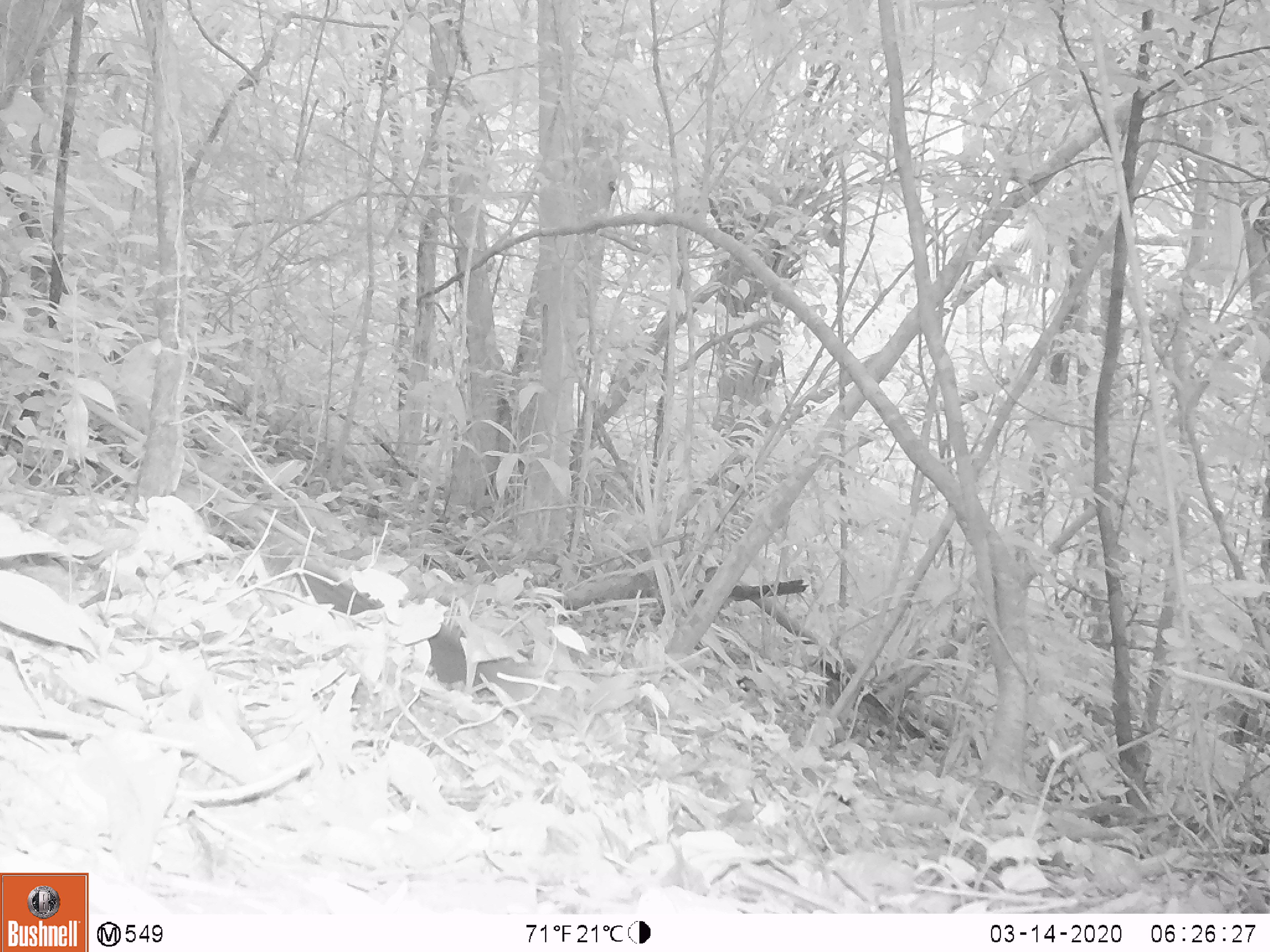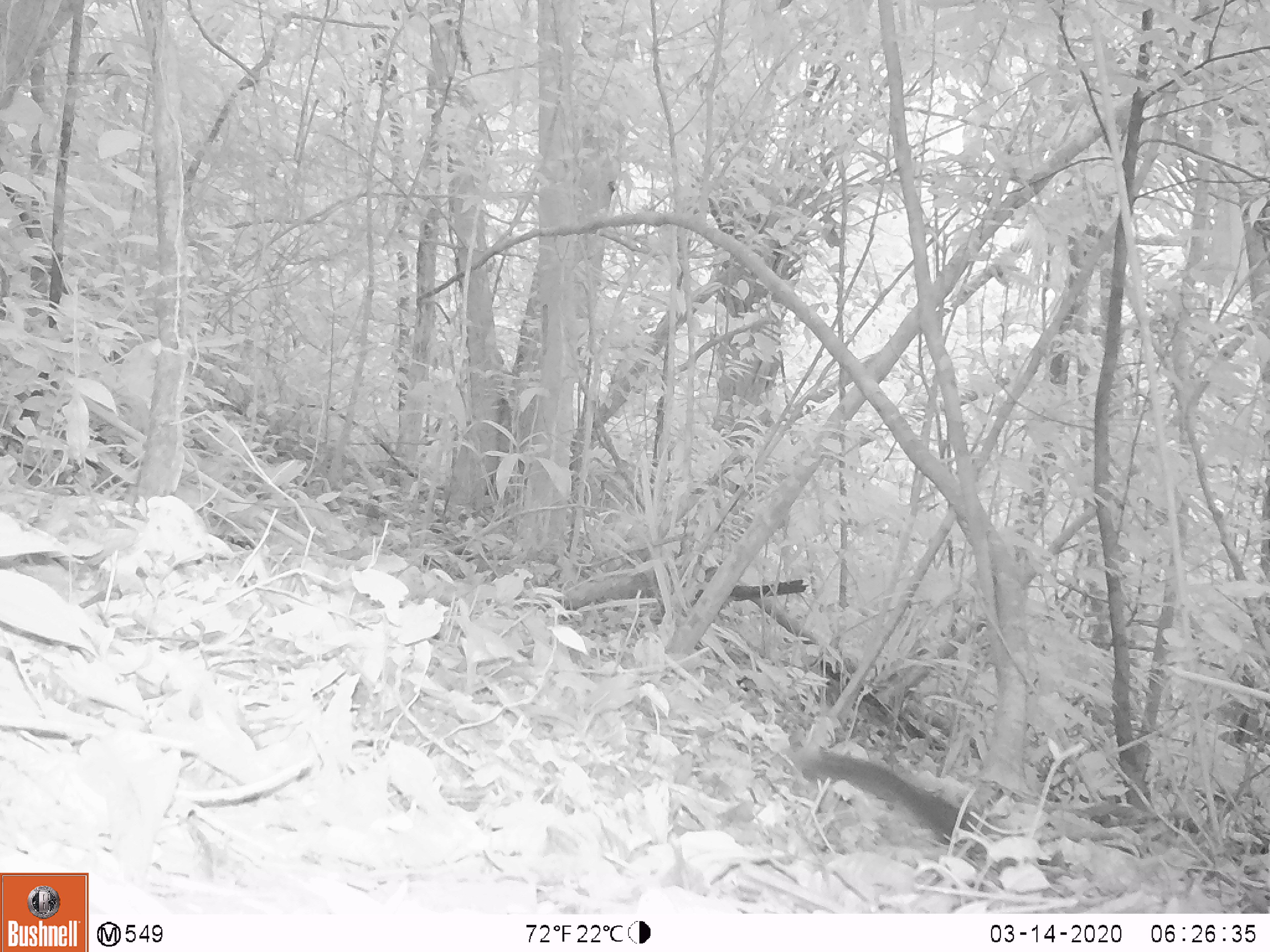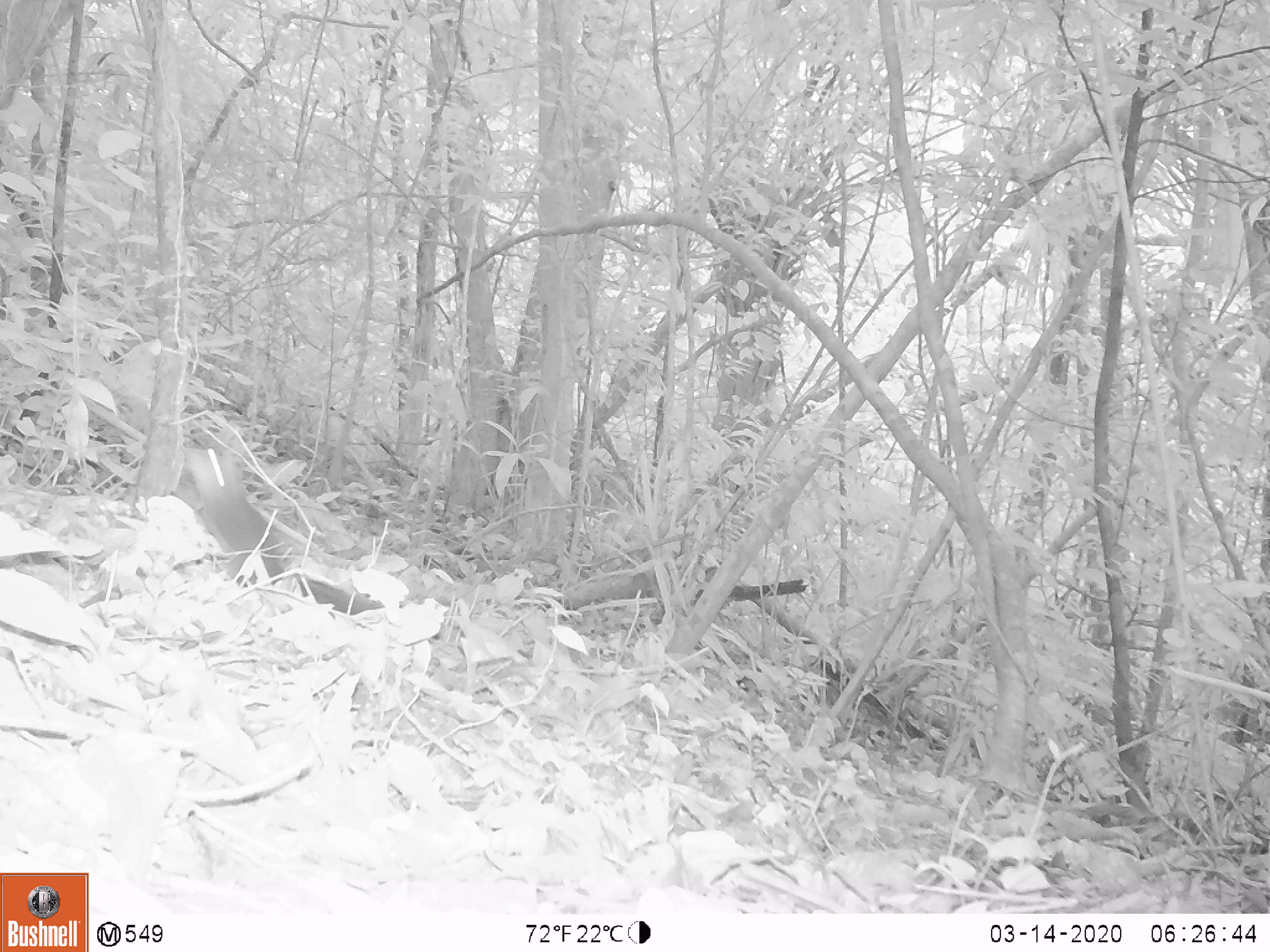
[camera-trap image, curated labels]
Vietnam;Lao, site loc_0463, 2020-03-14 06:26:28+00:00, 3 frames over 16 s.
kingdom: Animalia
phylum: Chordata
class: Mammalia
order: Rodentia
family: Sciuridae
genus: Sciurus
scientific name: Sciurus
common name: squirrel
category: unidentified squirrel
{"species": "unidentified squirrel (squirrel) (Sciurus)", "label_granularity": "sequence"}